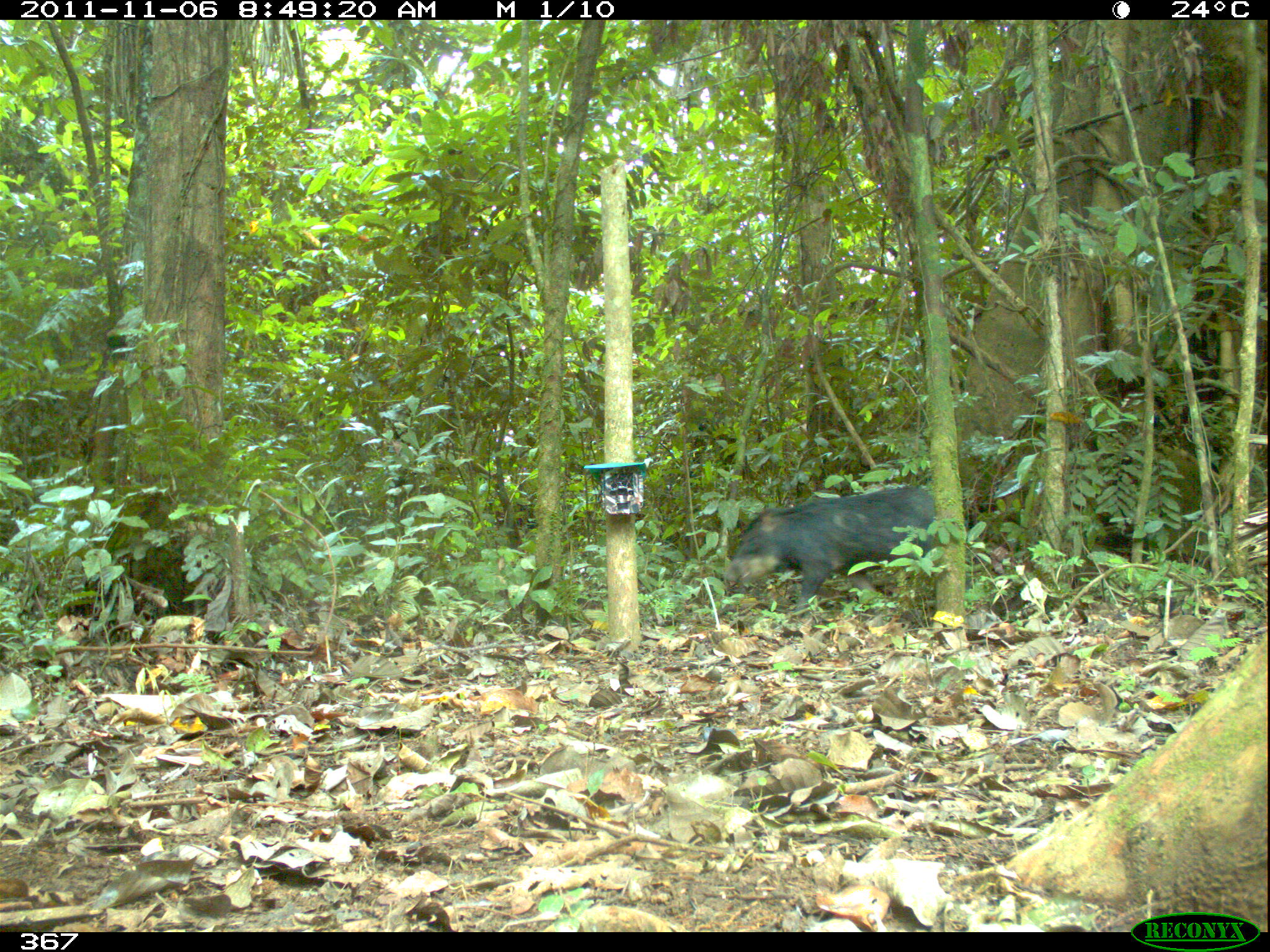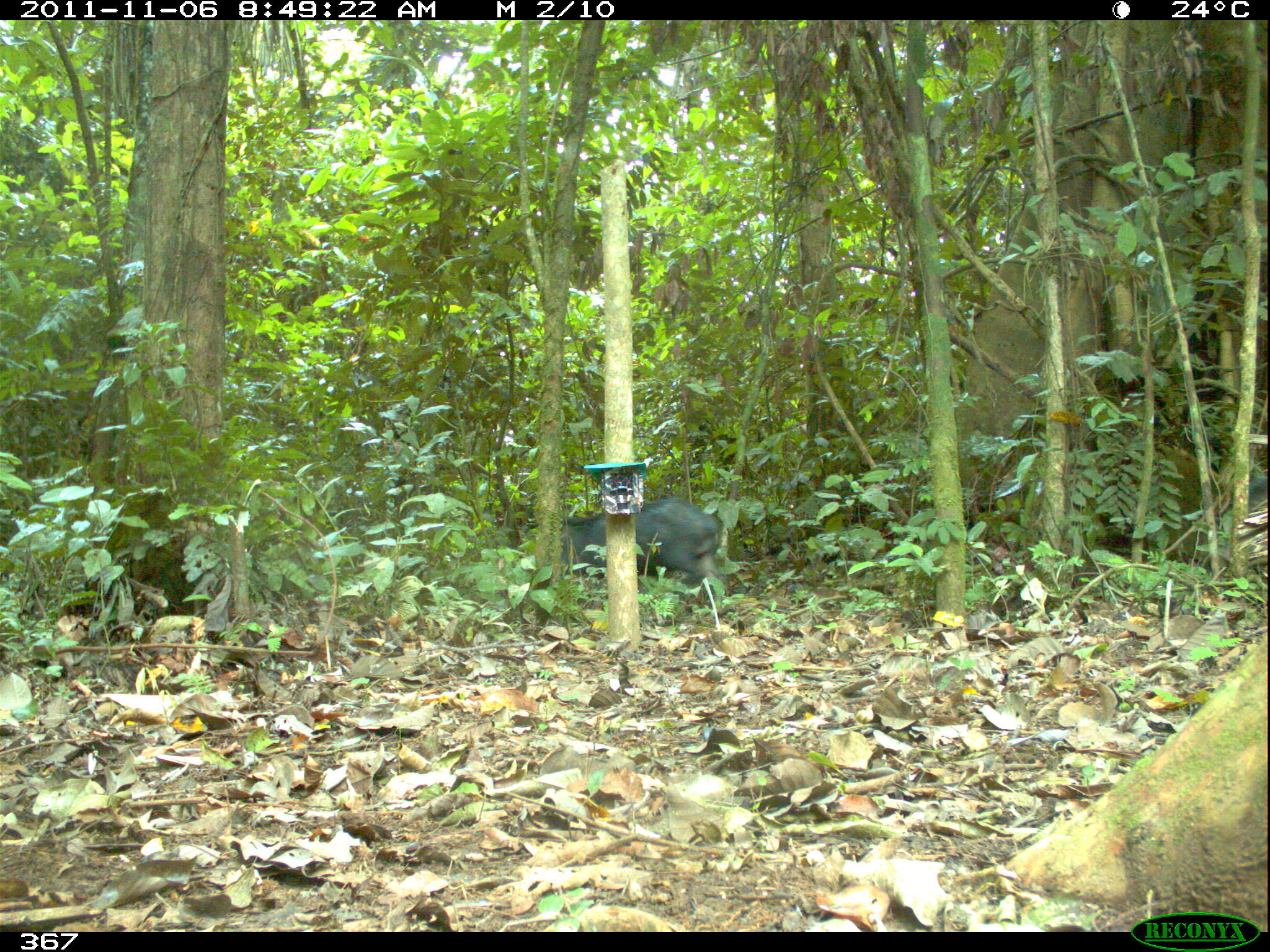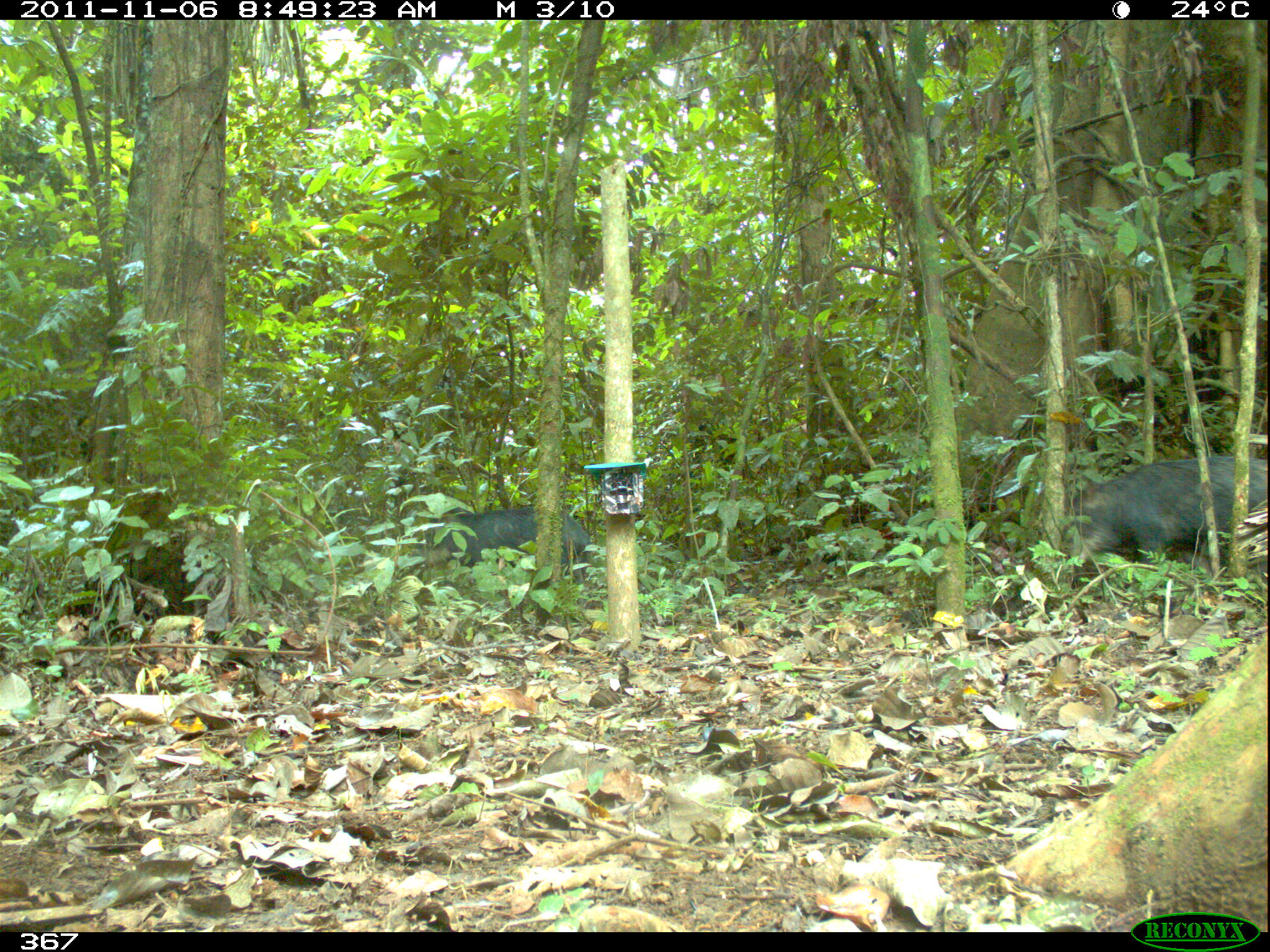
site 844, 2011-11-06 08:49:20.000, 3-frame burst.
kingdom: Animalia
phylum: Chordata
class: Mammalia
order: Artiodactyla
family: Tayassuidae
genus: Tayassu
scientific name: Tayassu pecari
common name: white-lipped peccary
Tayassu pecari (white-lipped peccary).